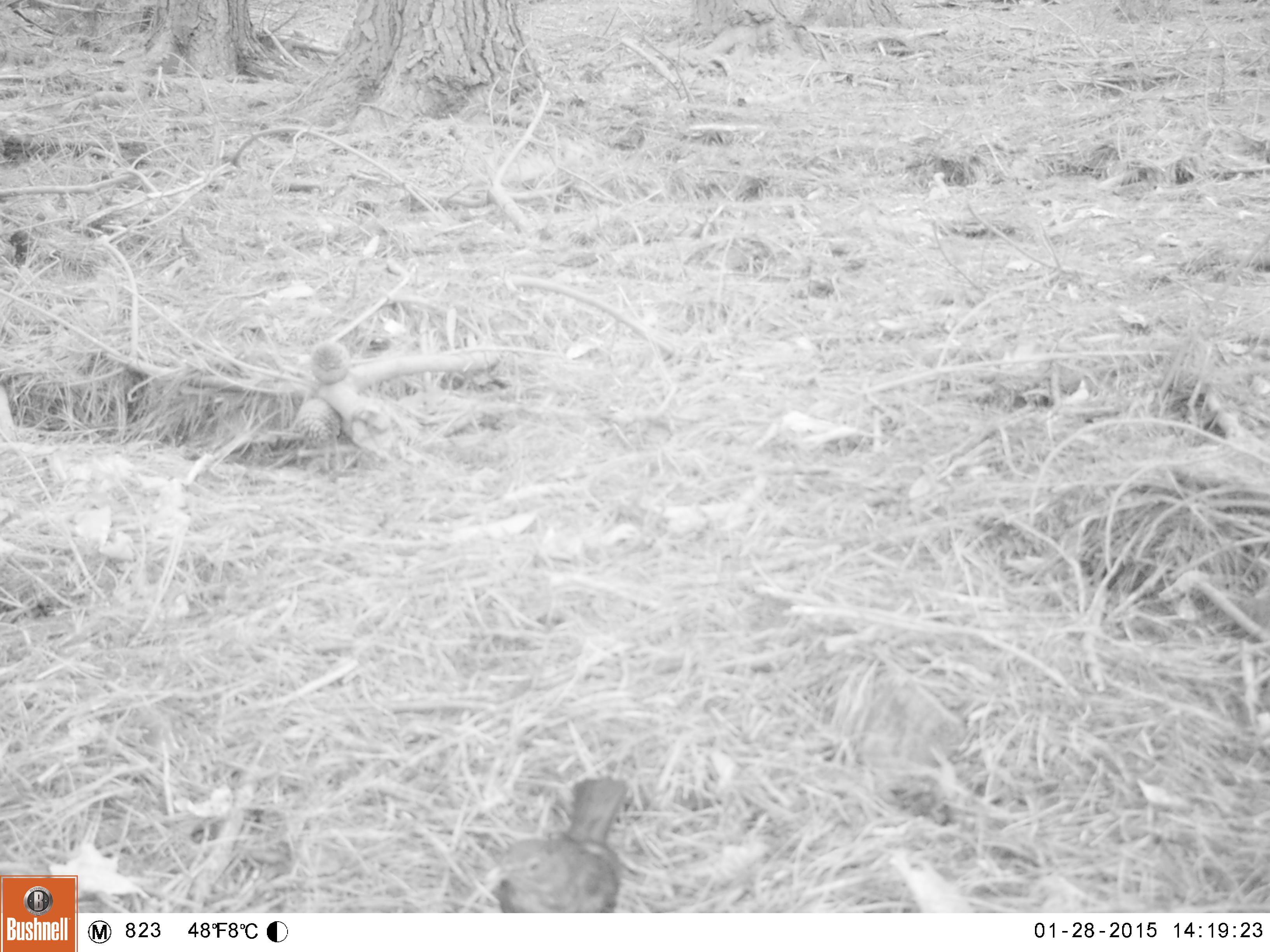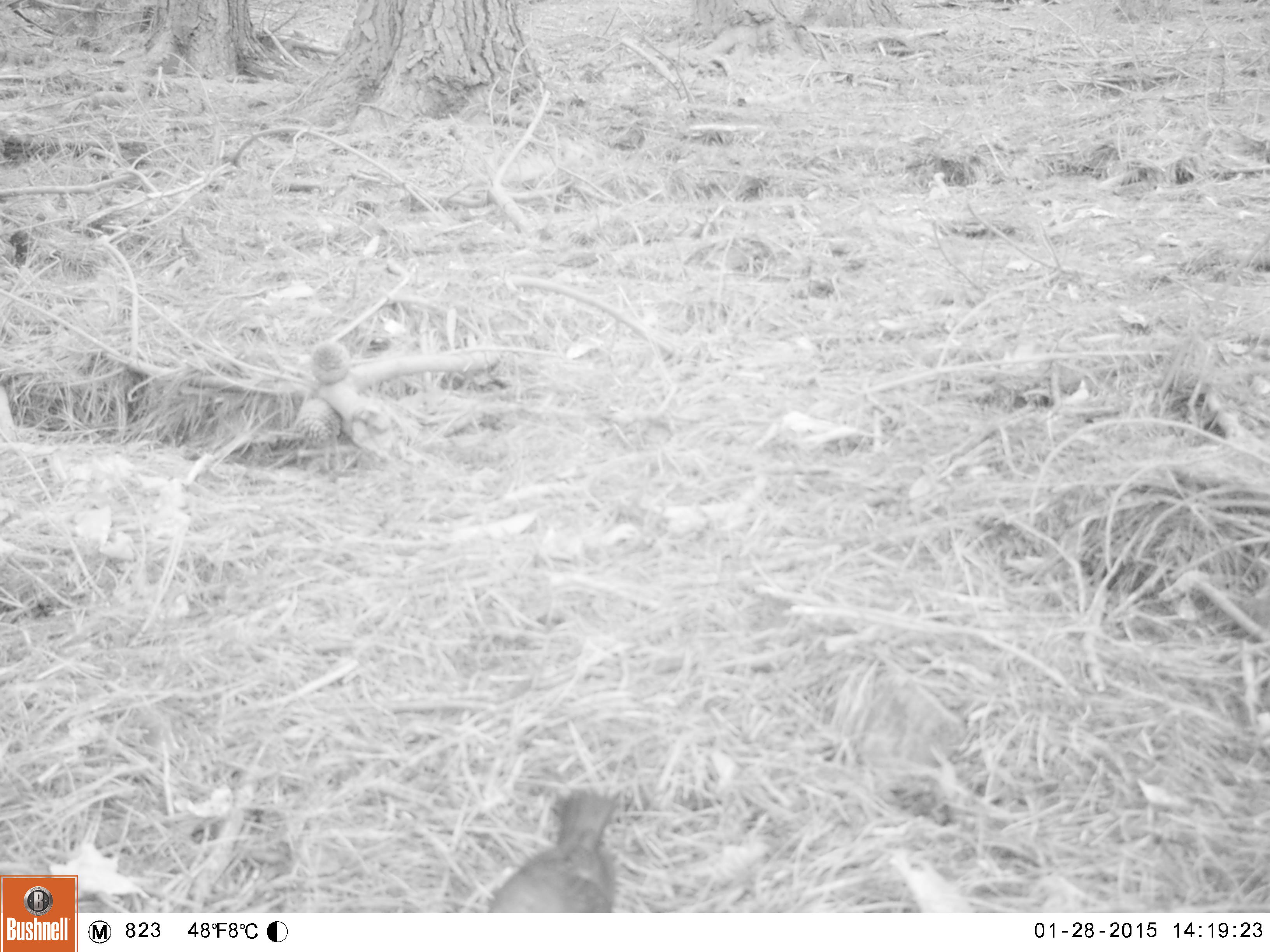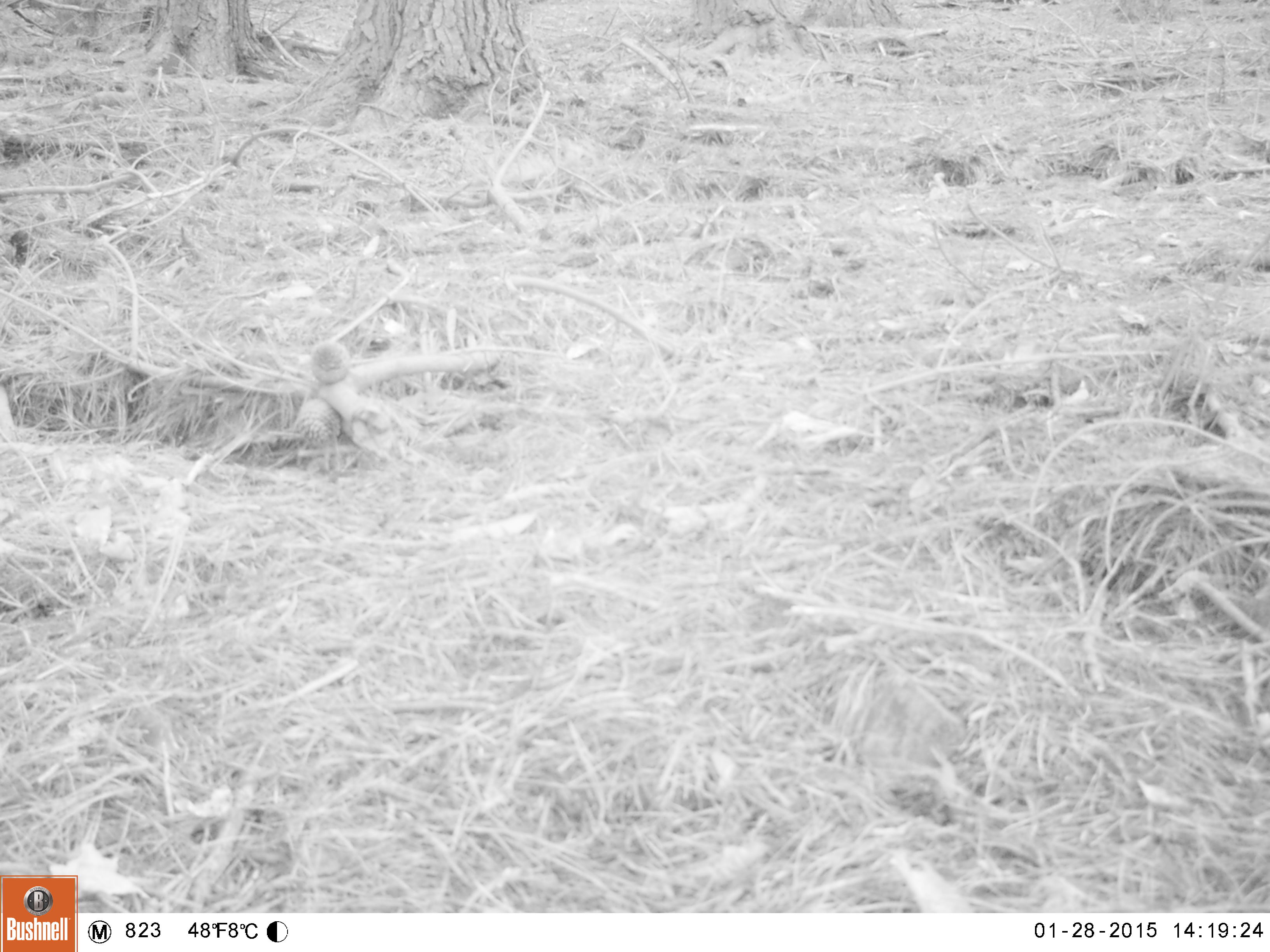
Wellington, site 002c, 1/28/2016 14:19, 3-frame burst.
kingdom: Animalia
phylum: Chordata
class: Aves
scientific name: Aves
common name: bird